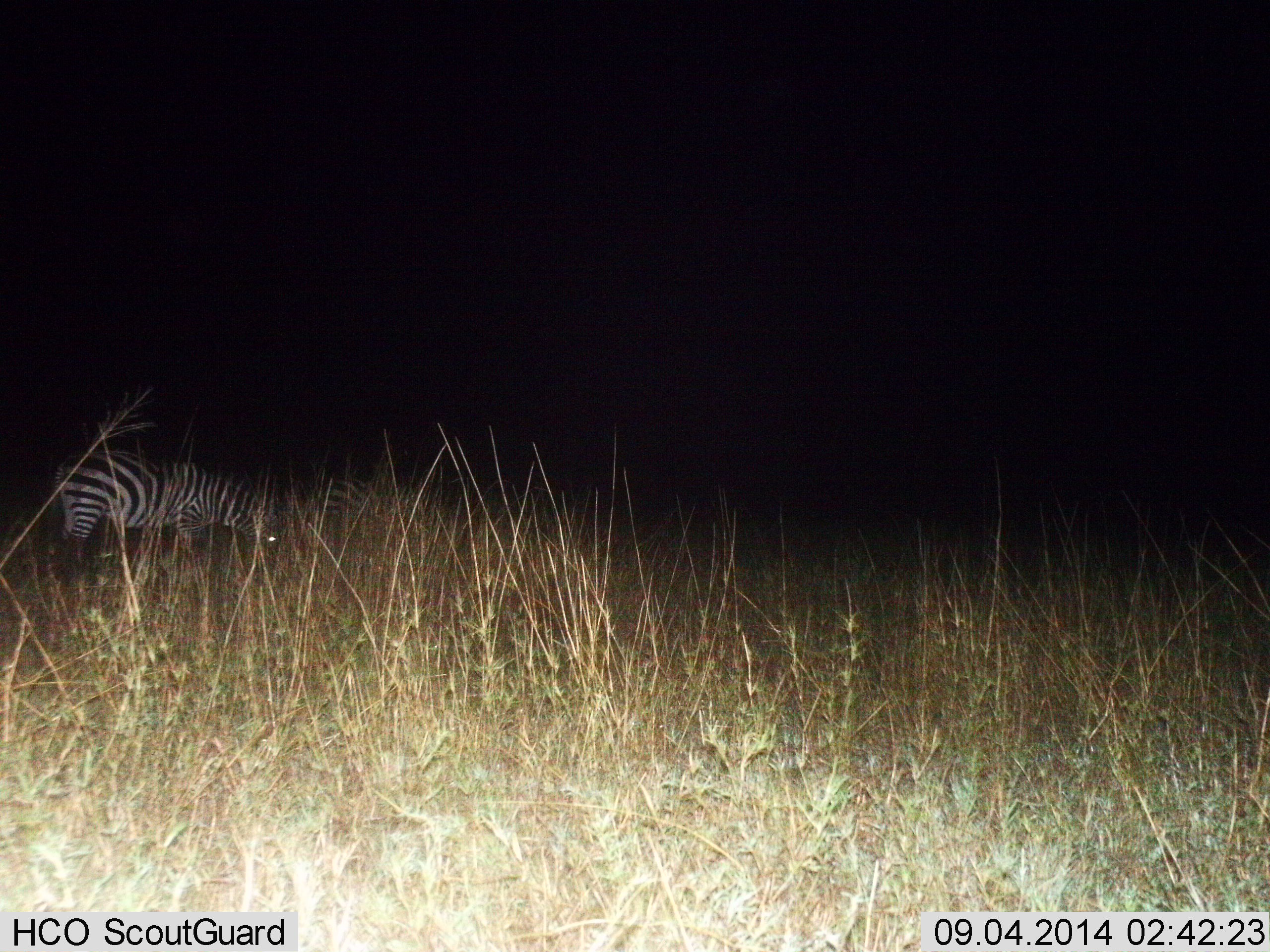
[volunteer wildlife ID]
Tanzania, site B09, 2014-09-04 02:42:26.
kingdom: Animalia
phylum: Chordata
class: Mammalia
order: Perissodactyla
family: Equidae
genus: Equus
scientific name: Equus quagga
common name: plains zebra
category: zebra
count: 1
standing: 20%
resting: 0%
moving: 0%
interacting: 0%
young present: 0%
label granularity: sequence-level